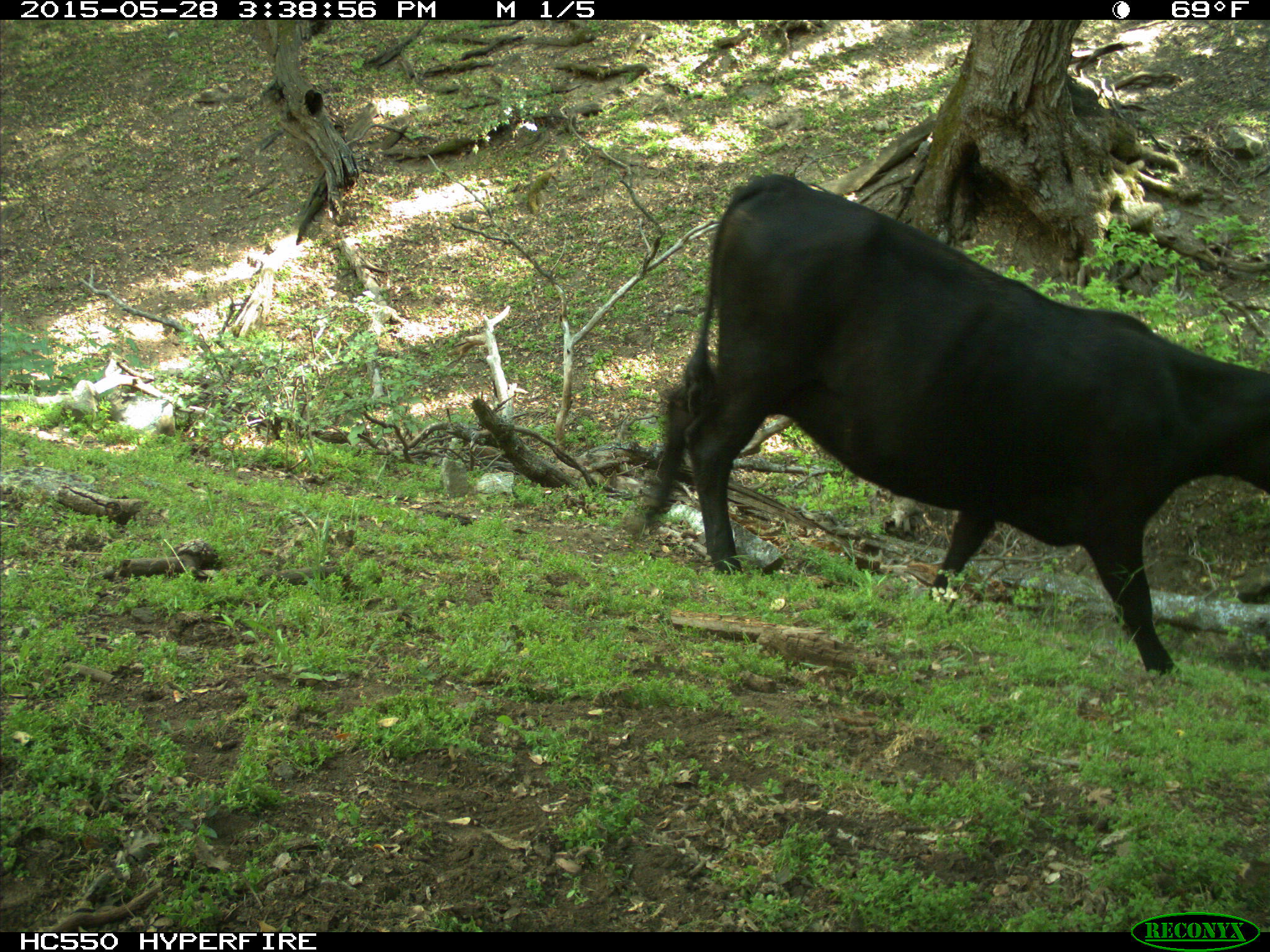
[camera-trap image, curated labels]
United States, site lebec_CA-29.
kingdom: Animalia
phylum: Chordata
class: Mammalia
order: Artiodactyla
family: Bovidae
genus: Bos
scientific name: Bos taurus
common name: domestic cow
Bos taurus (domestic cow).